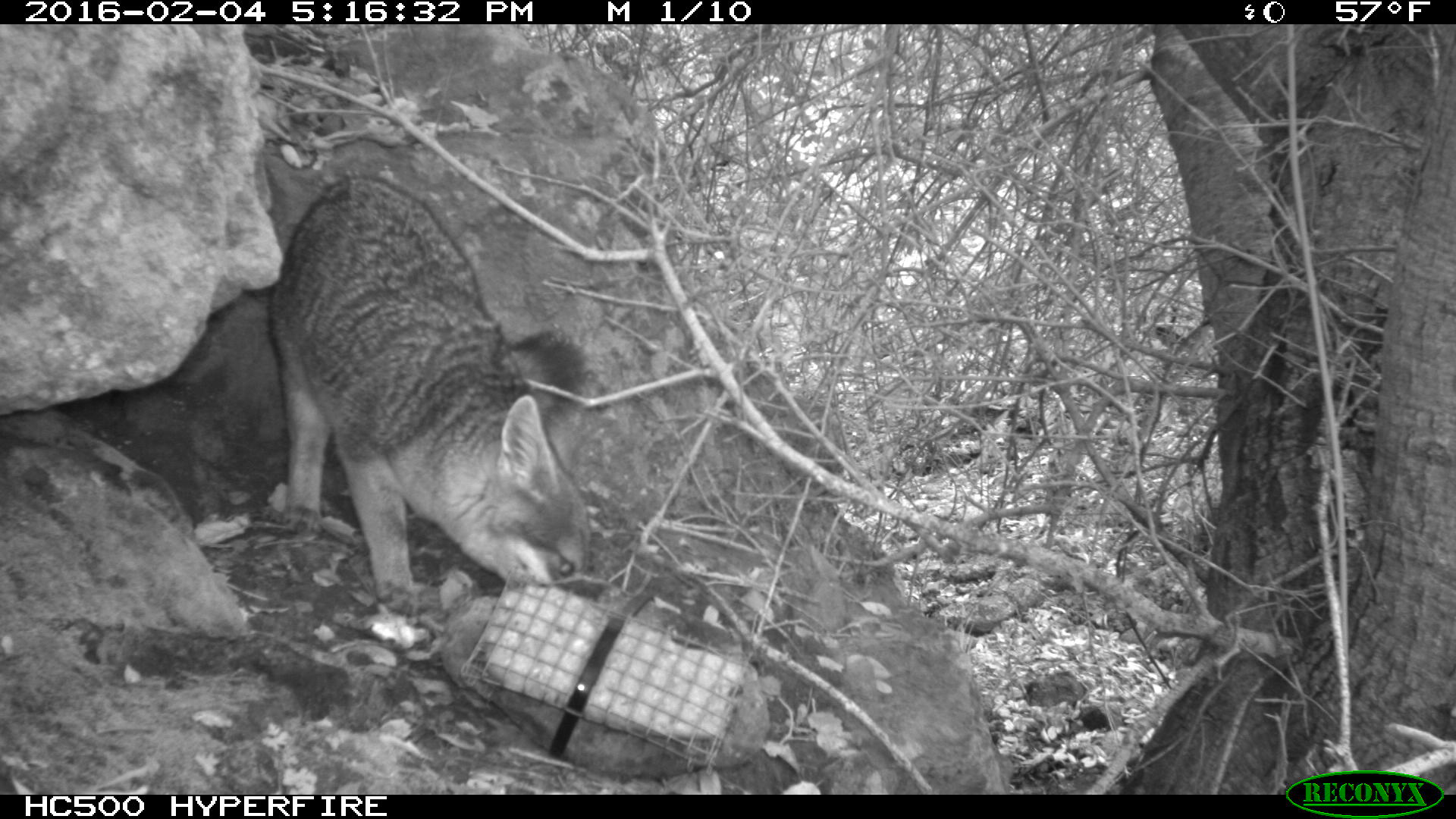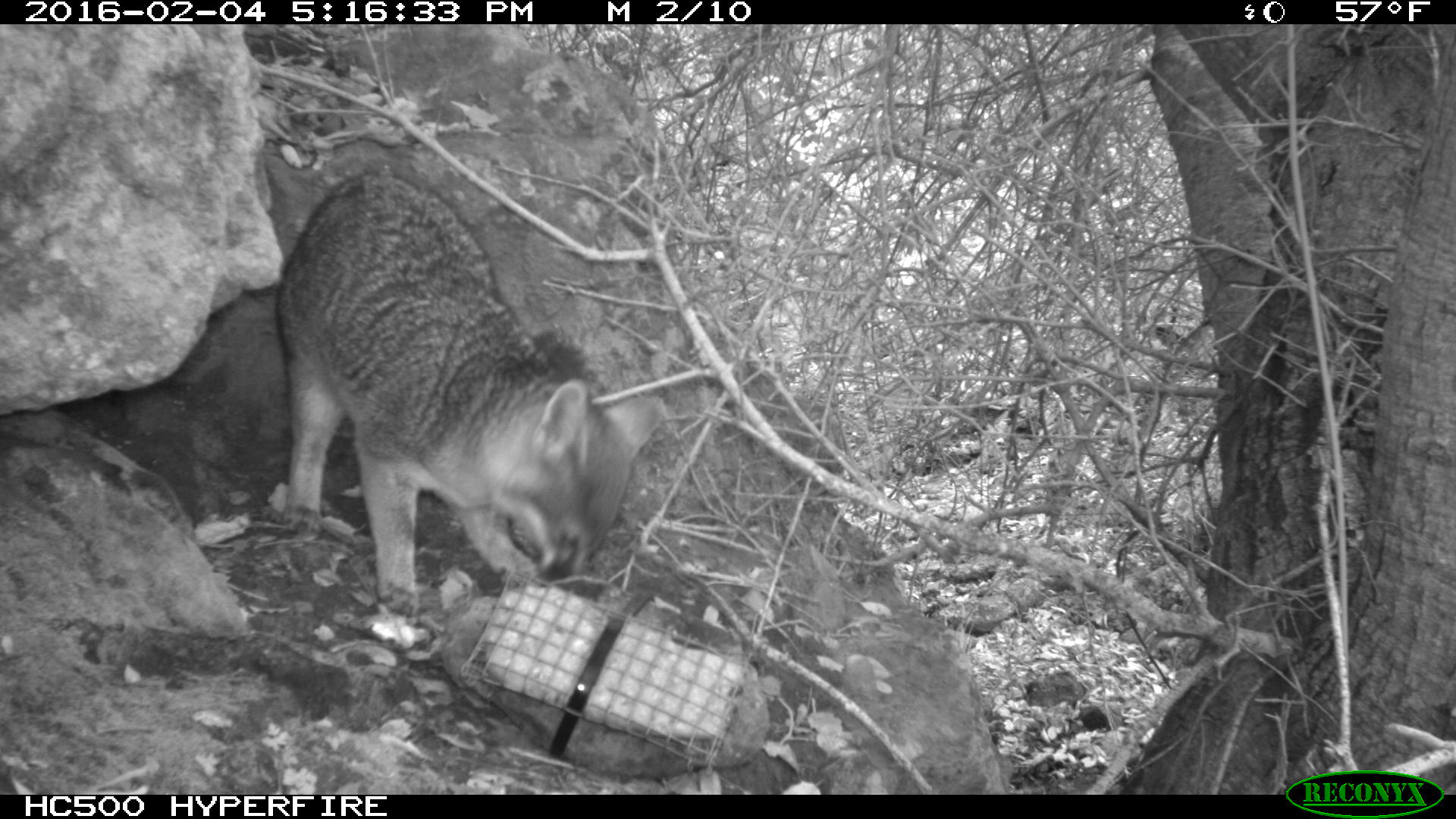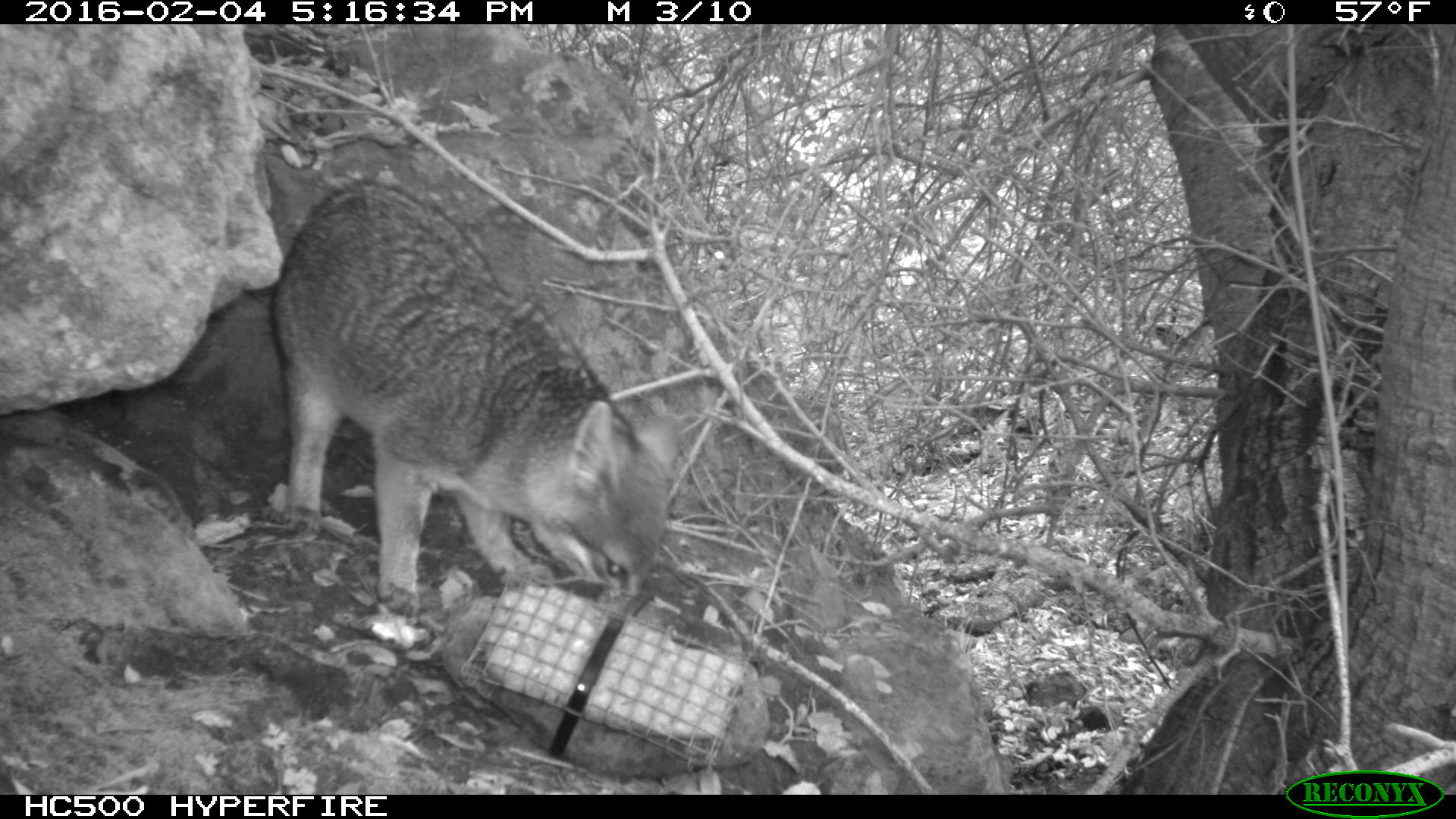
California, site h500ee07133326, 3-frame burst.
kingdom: Animalia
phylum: Chordata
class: Mammalia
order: Carnivora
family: Canidae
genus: Urocyon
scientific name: Urocyon littoralis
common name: island fox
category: fox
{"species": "fox (island fox) (Urocyon littoralis)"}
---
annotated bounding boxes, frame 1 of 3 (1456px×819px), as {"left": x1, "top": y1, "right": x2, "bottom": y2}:
fox: {"left": 266, "top": 173, "right": 592, "bottom": 615}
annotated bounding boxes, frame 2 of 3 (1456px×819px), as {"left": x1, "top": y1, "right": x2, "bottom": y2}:
fox: {"left": 273, "top": 171, "right": 669, "bottom": 620}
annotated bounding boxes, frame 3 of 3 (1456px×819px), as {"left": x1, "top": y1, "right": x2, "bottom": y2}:
fox: {"left": 273, "top": 171, "right": 681, "bottom": 620}